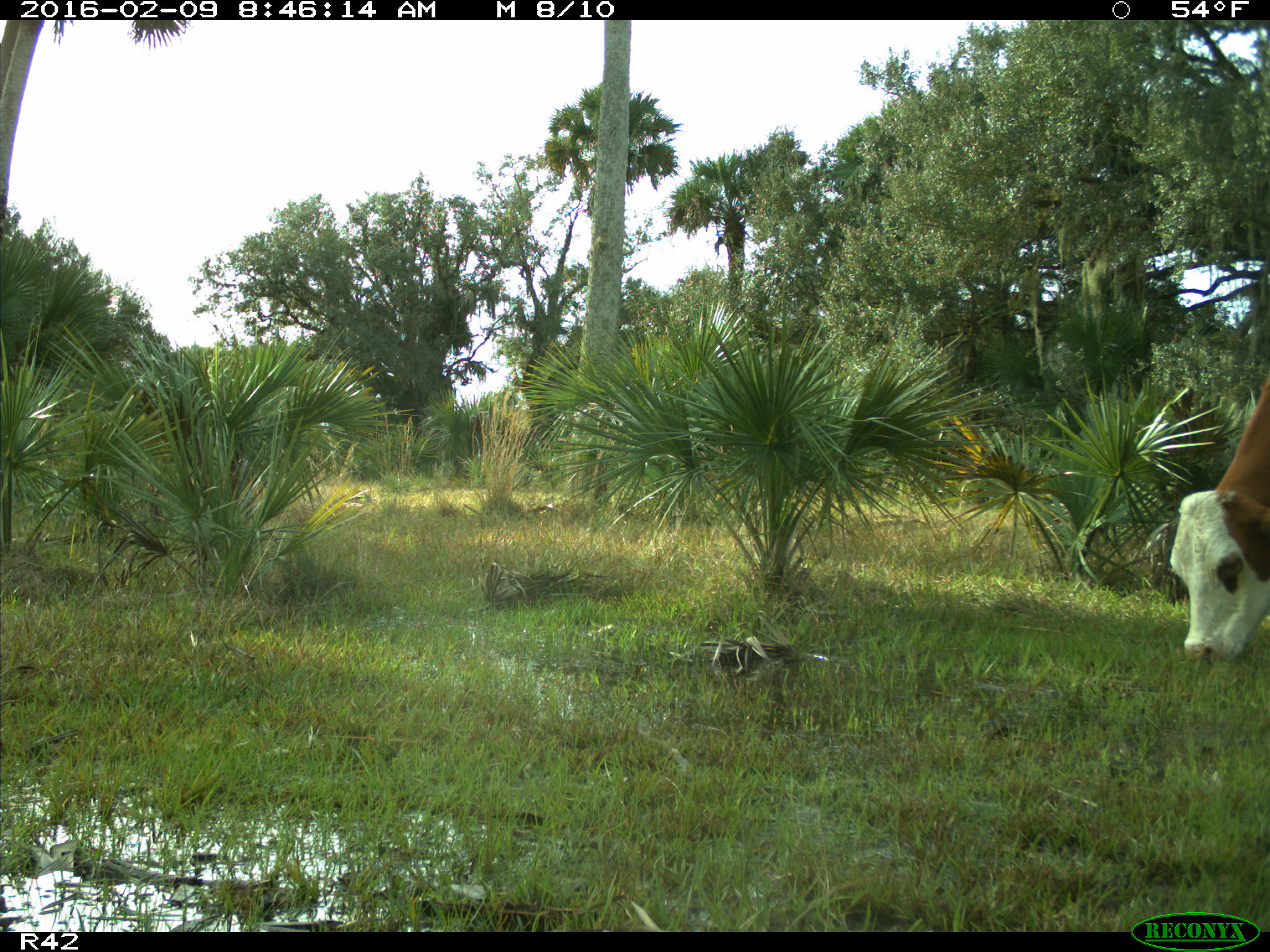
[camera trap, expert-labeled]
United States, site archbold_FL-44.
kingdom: Animalia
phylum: Chordata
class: Mammalia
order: Artiodactyla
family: Bovidae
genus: Bos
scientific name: Bos taurus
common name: domestic cow